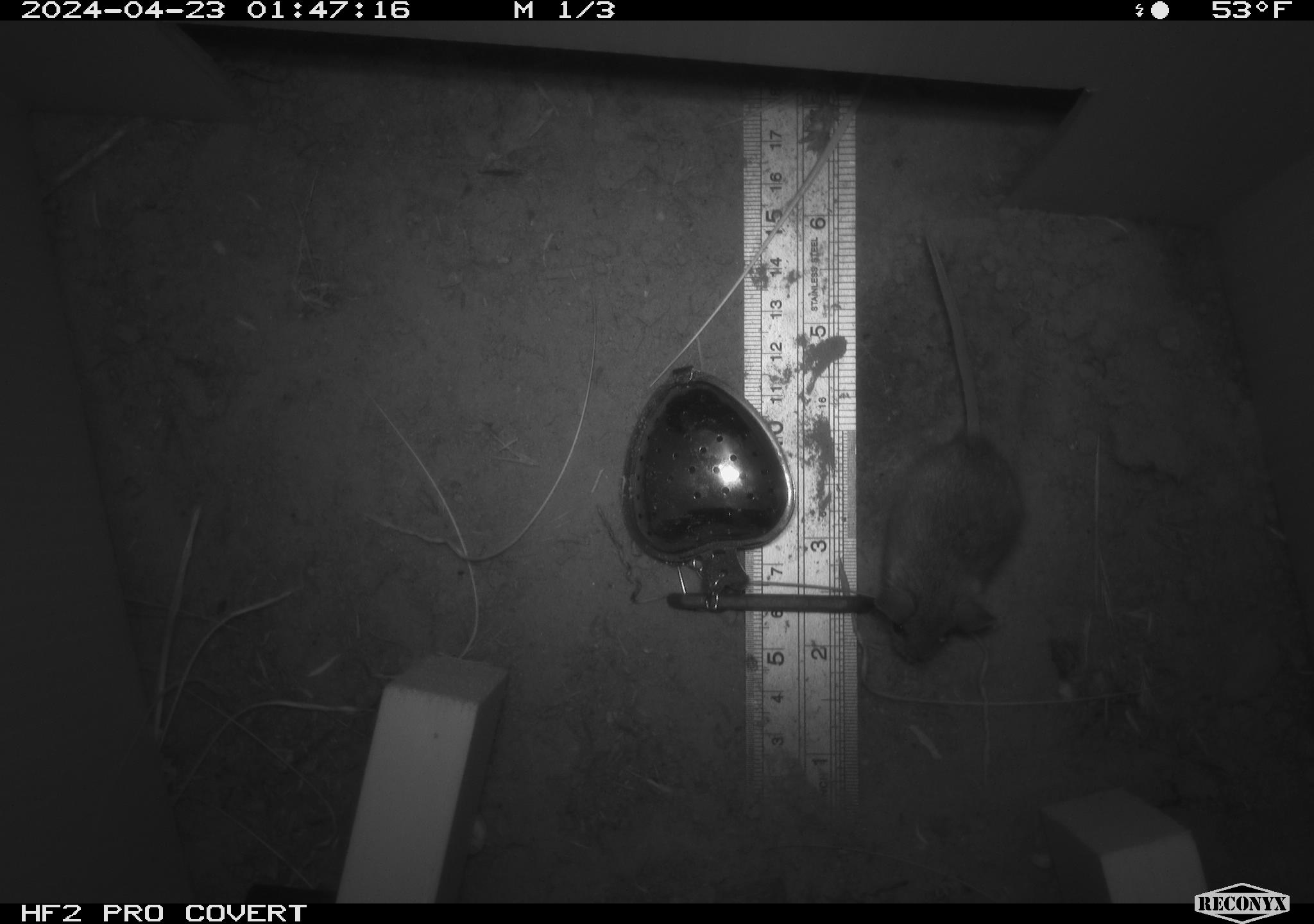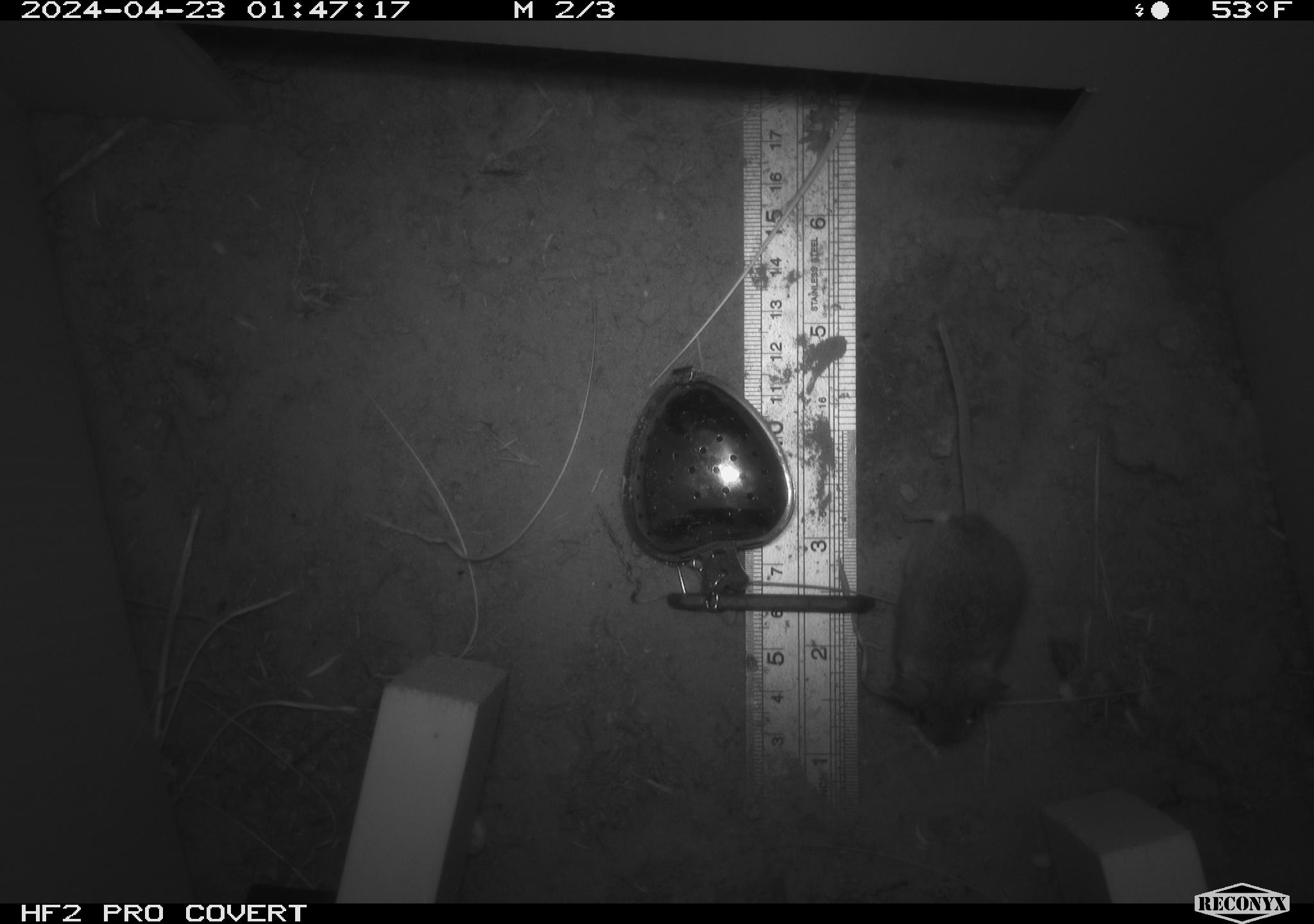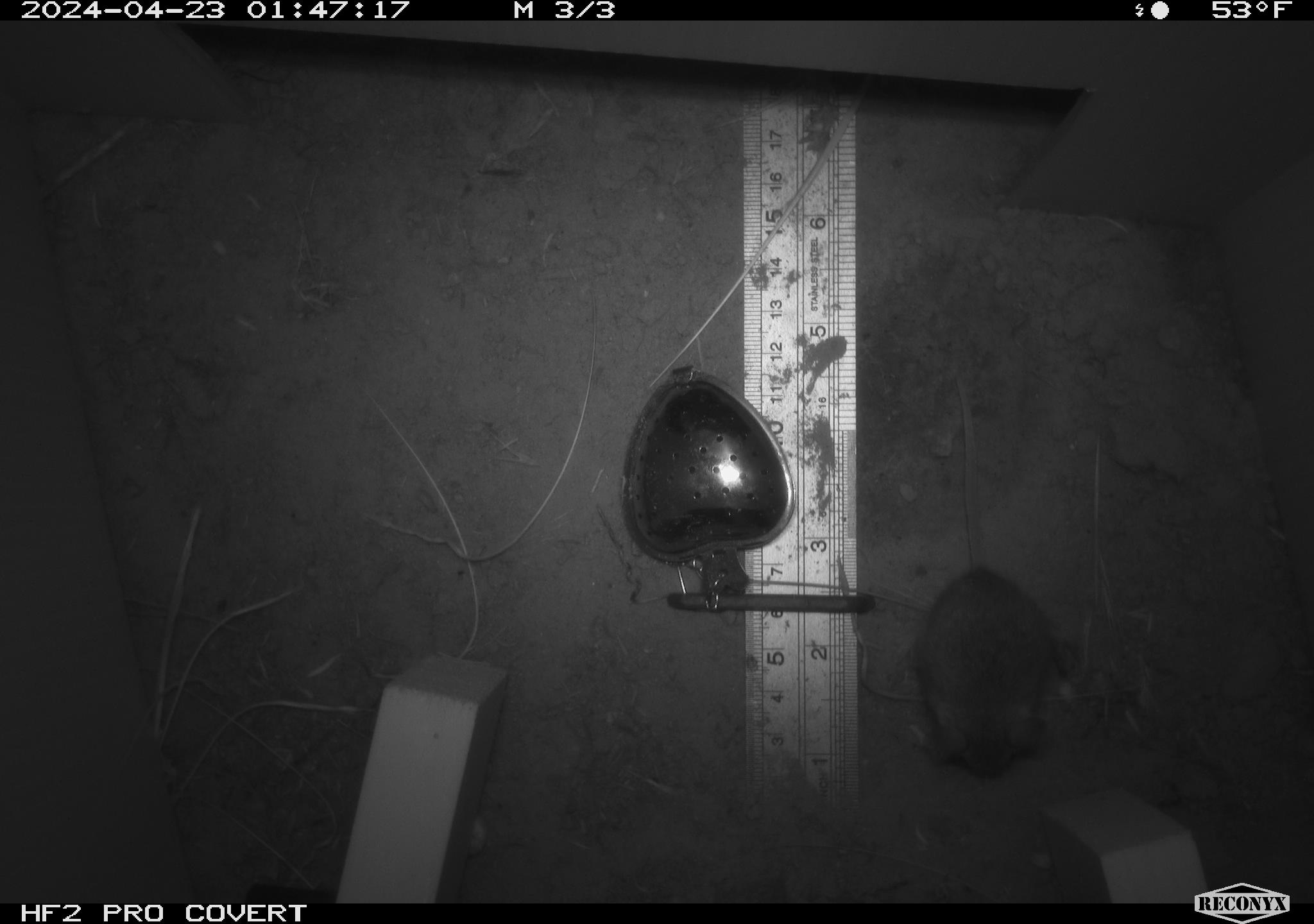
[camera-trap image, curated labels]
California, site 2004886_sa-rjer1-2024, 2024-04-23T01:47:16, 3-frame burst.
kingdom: Animalia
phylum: Chordata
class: Mammalia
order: Rodentia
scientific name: Rodentia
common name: mouse species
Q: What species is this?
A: Mouse species (Rodentia).